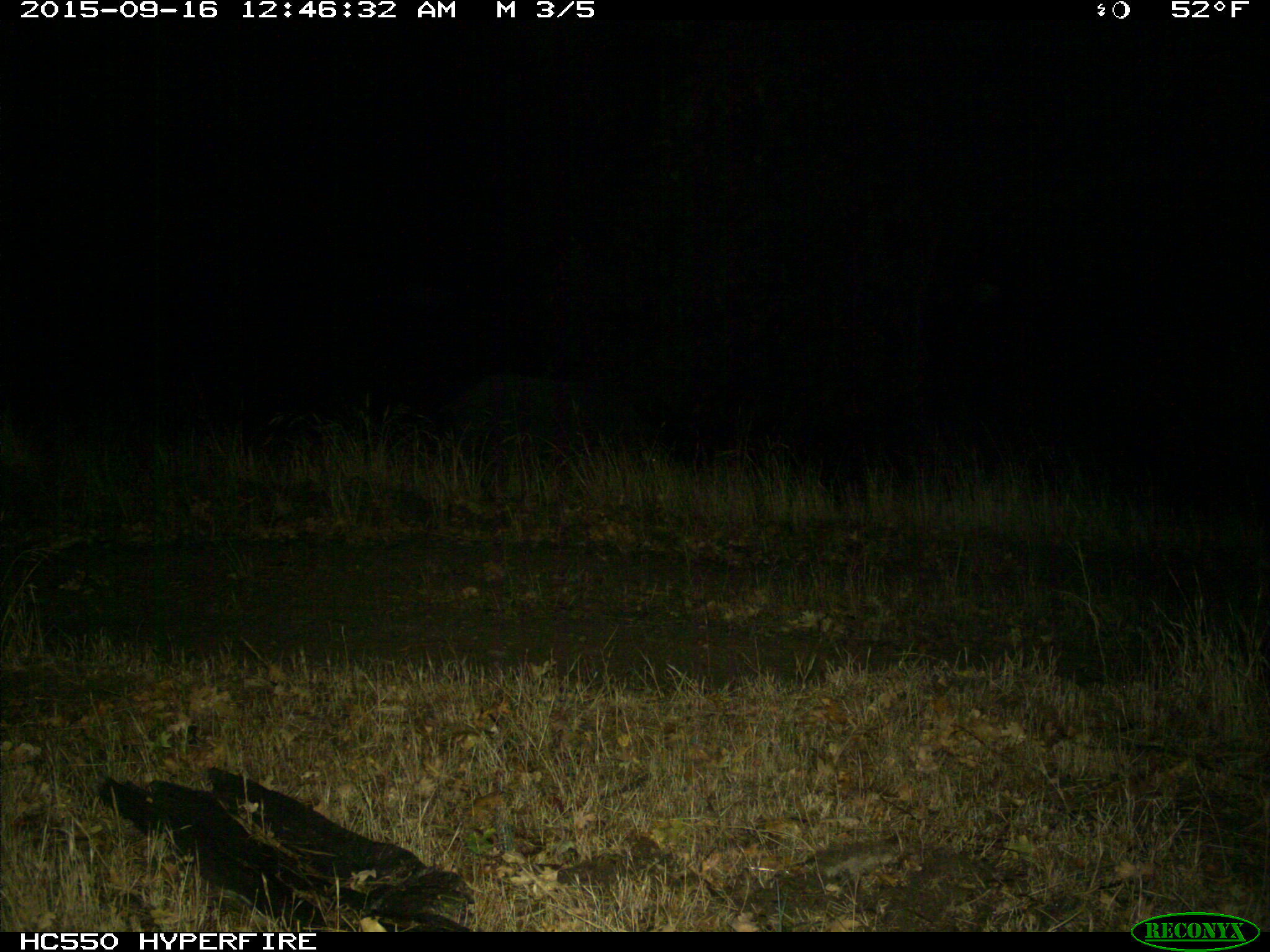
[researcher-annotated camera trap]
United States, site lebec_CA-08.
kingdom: Animalia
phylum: Chordata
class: Mammalia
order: Artiodactyla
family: Suidae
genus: Sus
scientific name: Sus scrofa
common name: wild boar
Sus scrofa (wild boar).